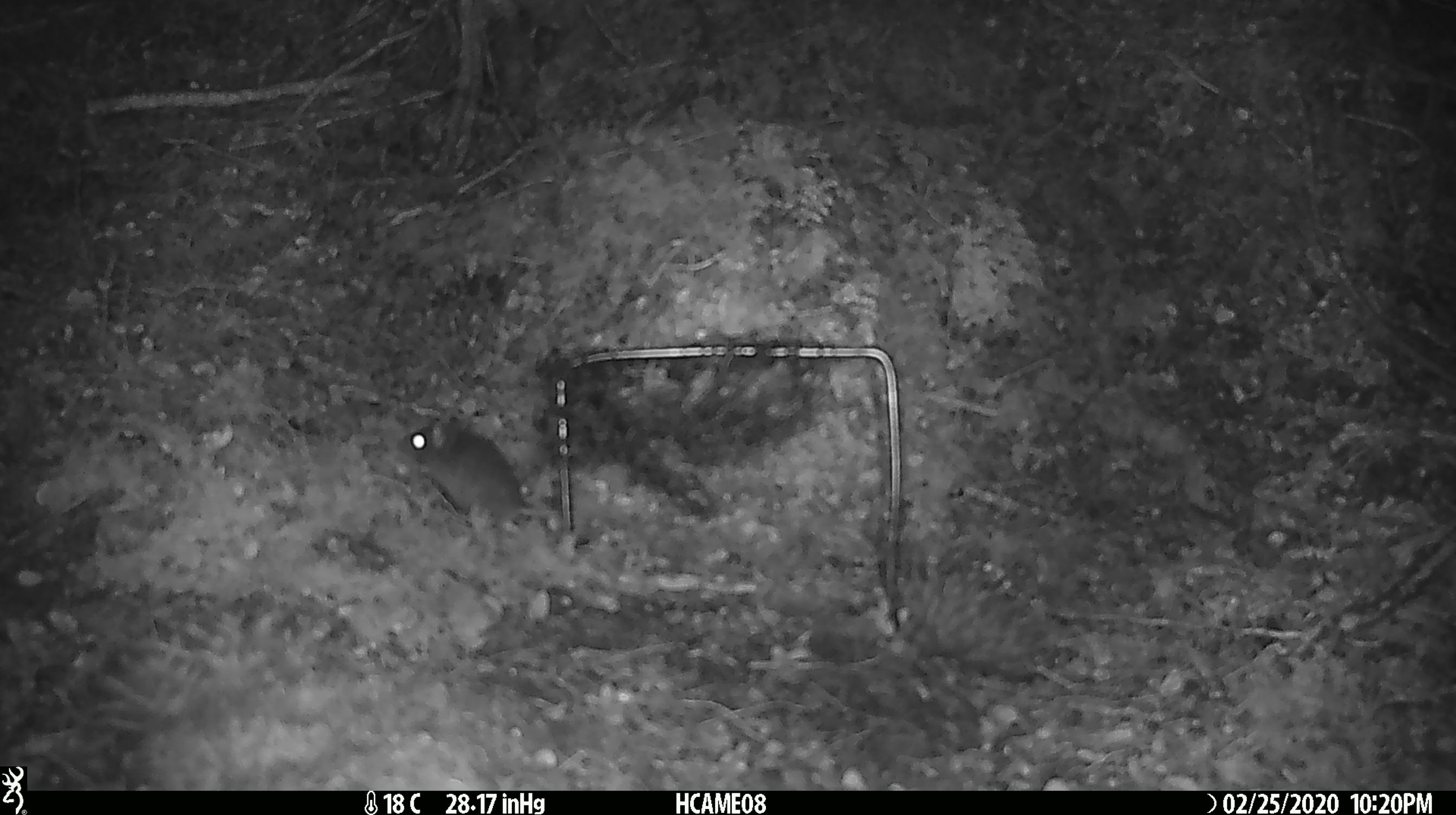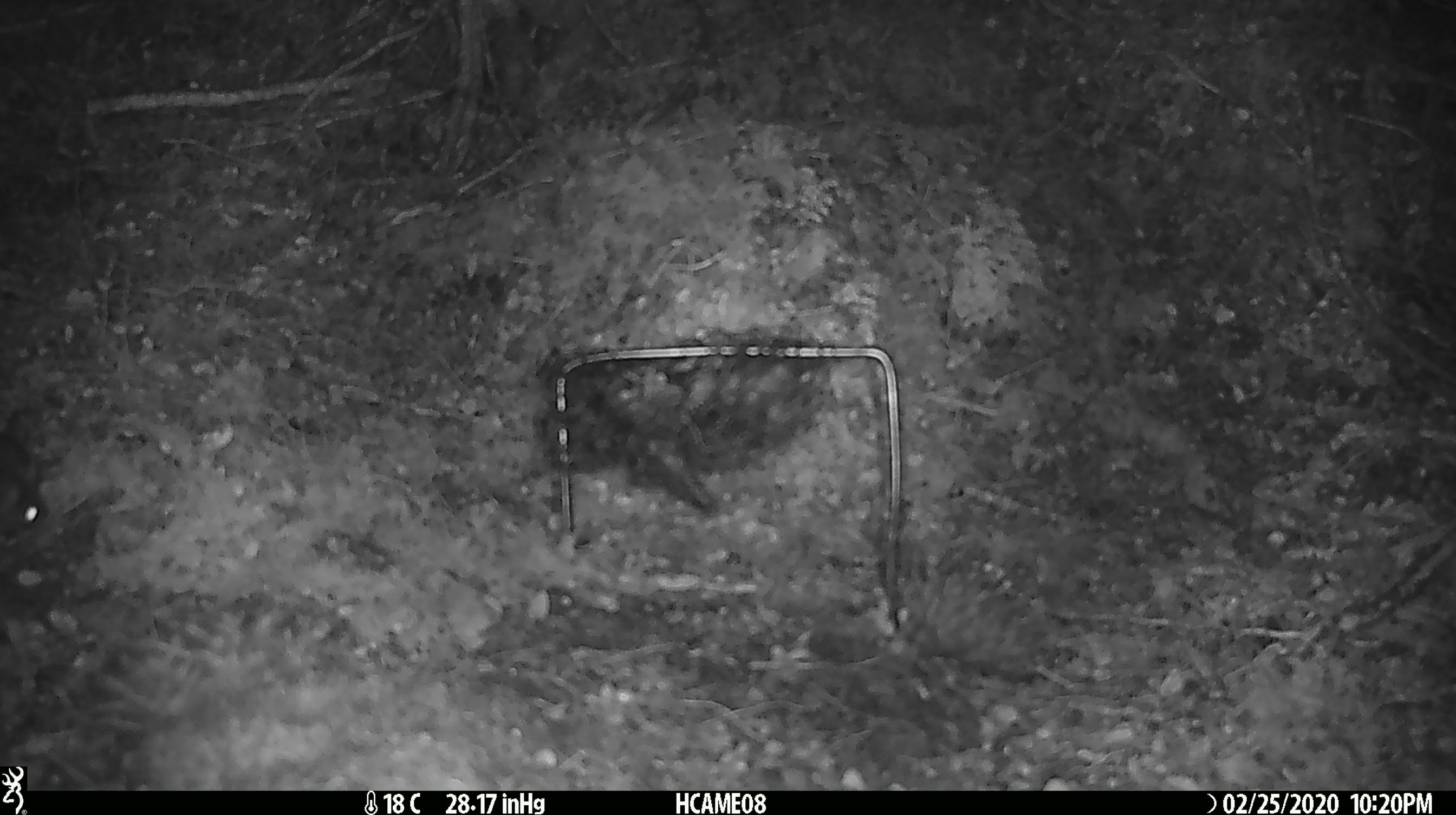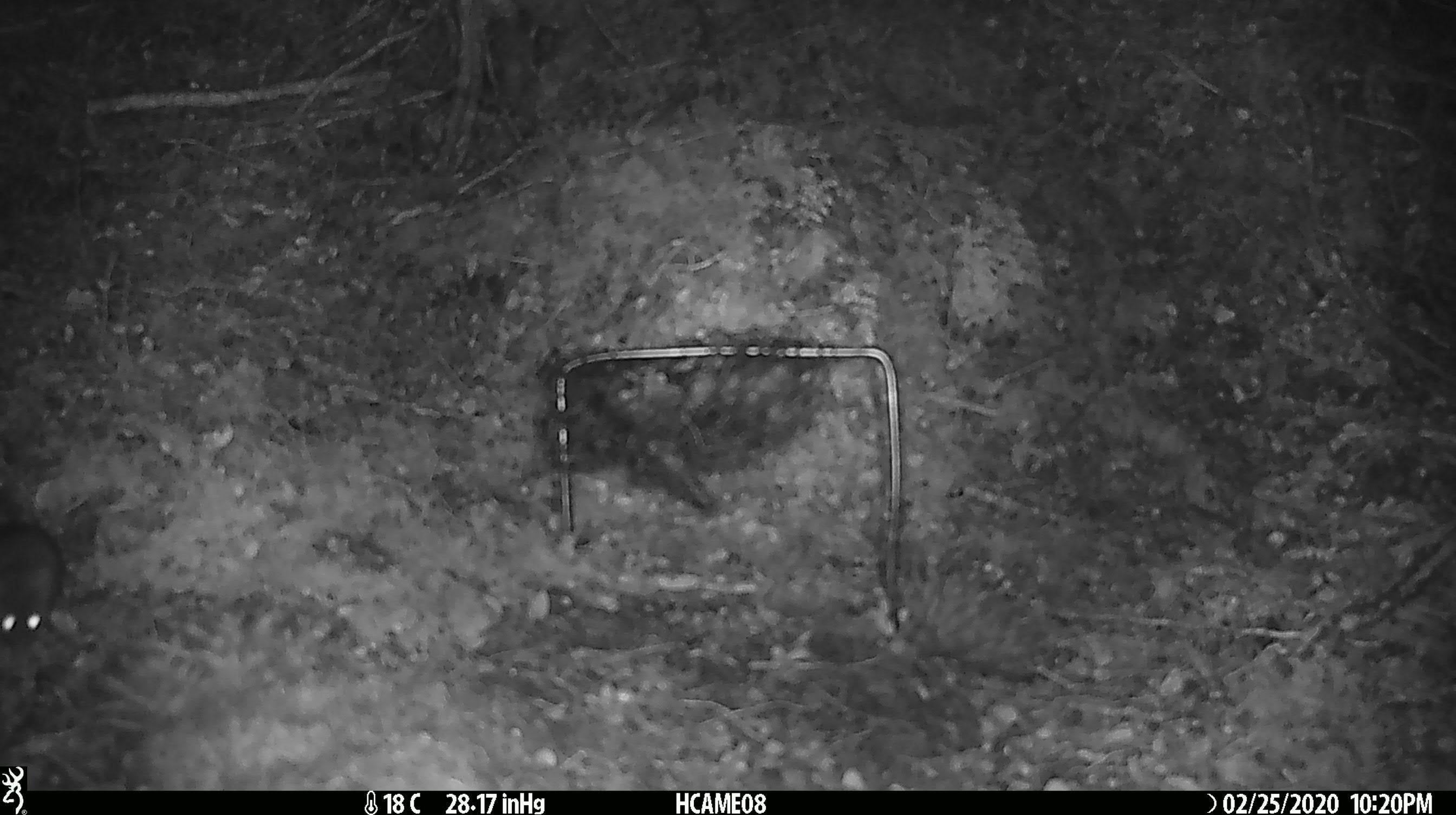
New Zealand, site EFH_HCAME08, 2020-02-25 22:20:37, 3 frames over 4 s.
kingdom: Animalia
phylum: Chordata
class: Mammalia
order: Rodentia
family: Muridae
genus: Mus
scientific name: Mus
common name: mouse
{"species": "mouse (Mus)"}